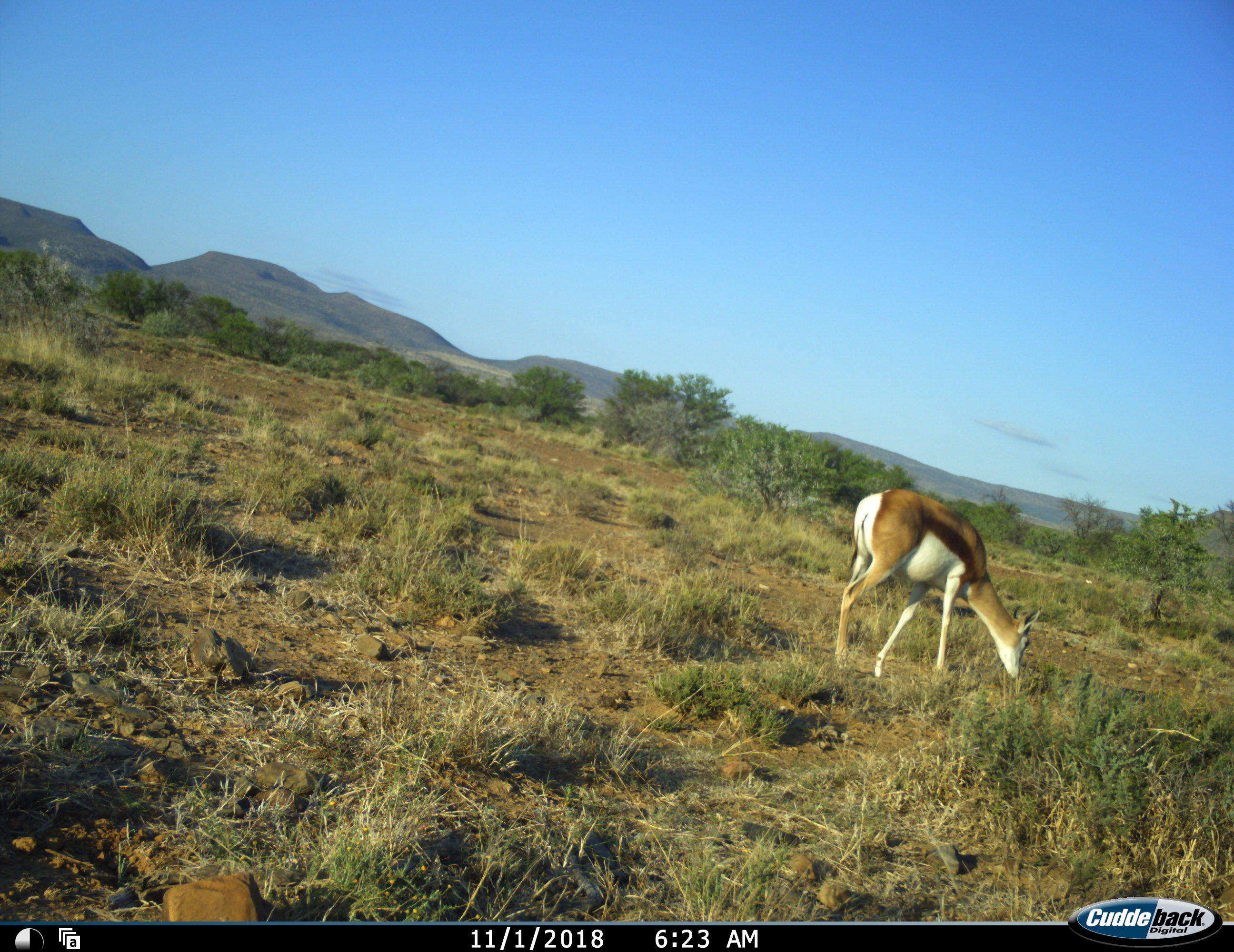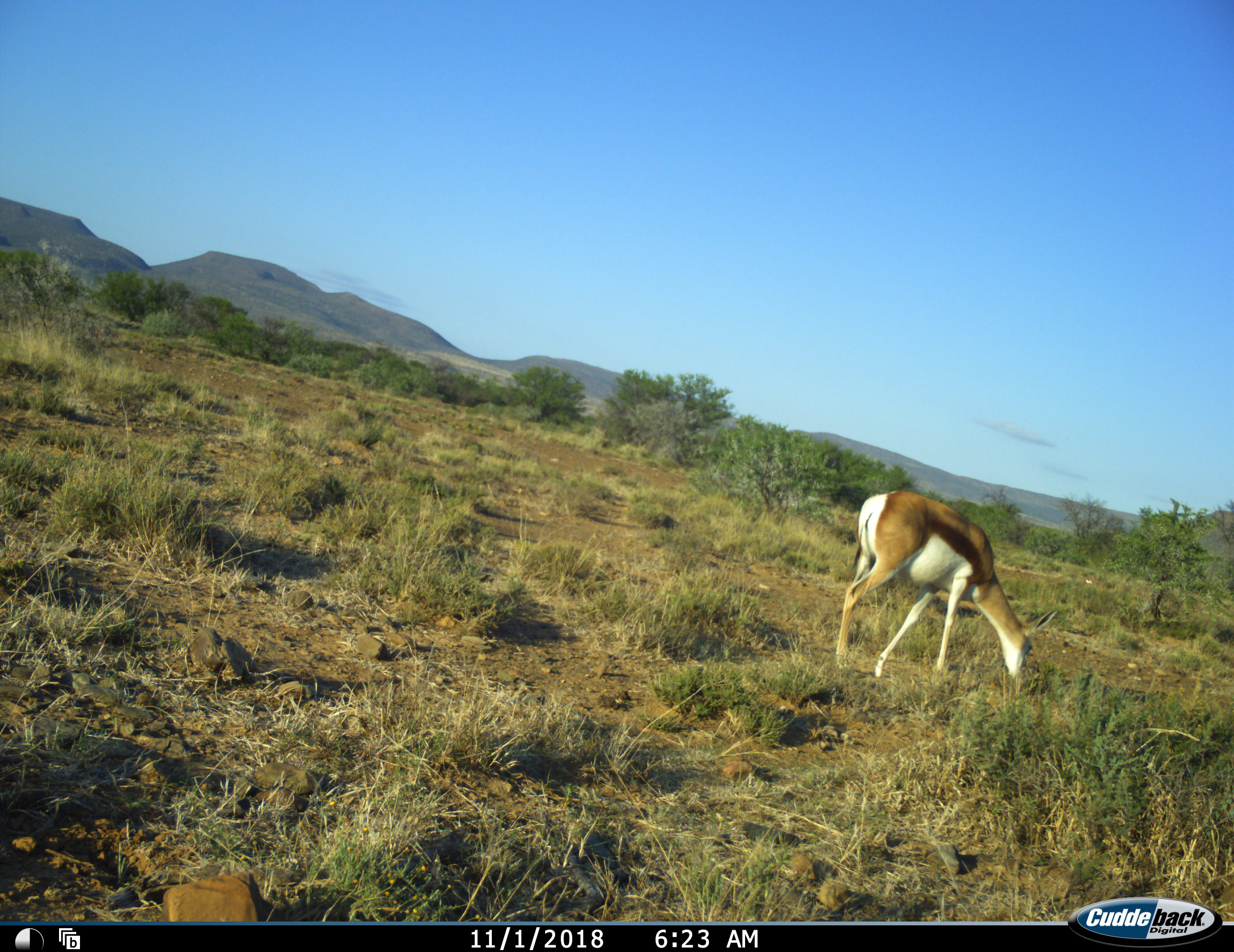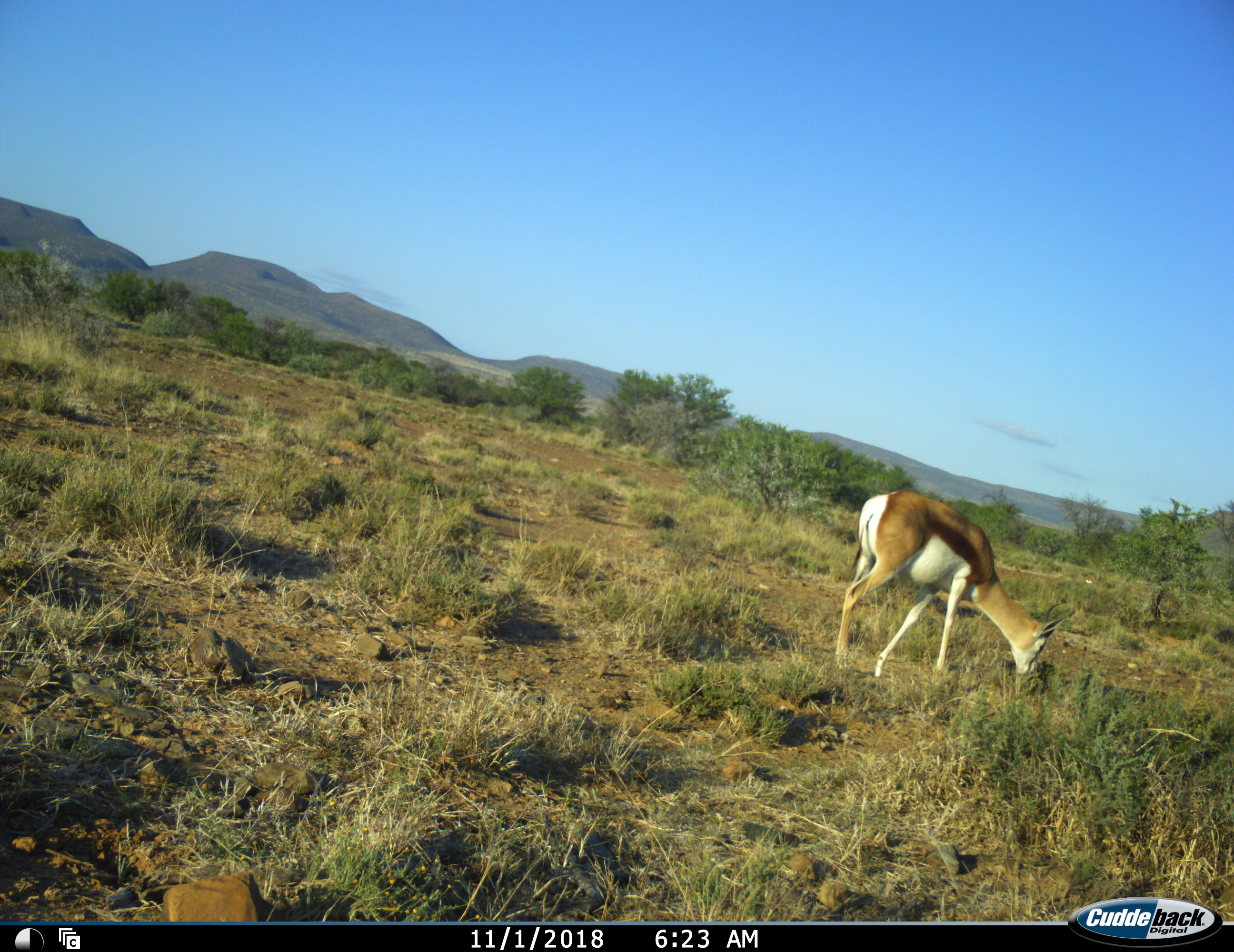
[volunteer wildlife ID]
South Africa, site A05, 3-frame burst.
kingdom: Animalia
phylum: Chordata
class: Mammalia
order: Artiodactyla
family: Bovidae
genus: Antidorcas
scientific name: Antidorcas marsupialis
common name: springbok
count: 1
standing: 33%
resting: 0%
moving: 0%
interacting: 0%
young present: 0%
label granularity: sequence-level